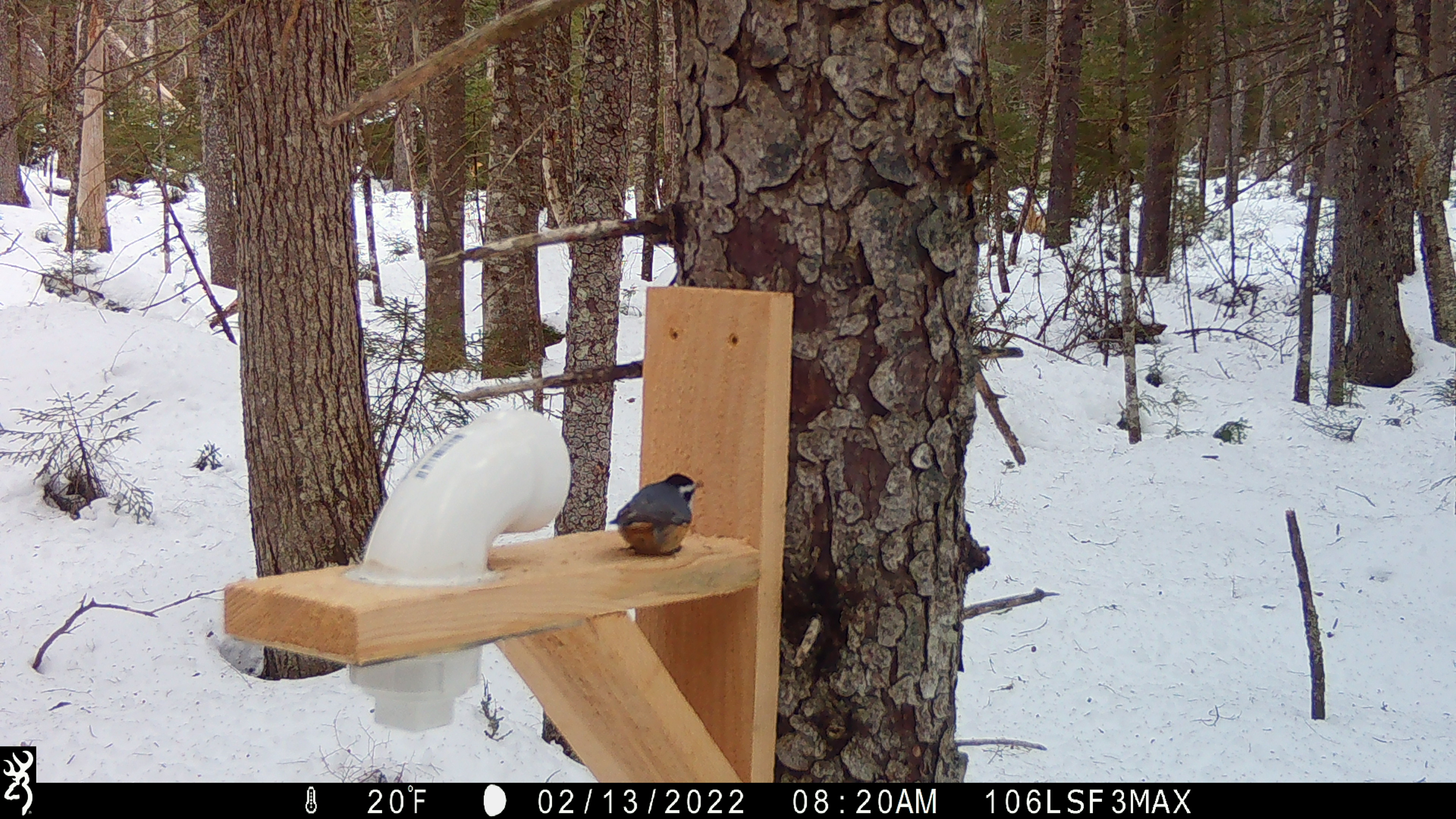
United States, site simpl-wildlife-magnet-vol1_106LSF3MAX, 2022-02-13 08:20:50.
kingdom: Animalia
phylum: Chordata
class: Aves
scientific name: Aves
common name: bird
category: bird sp.